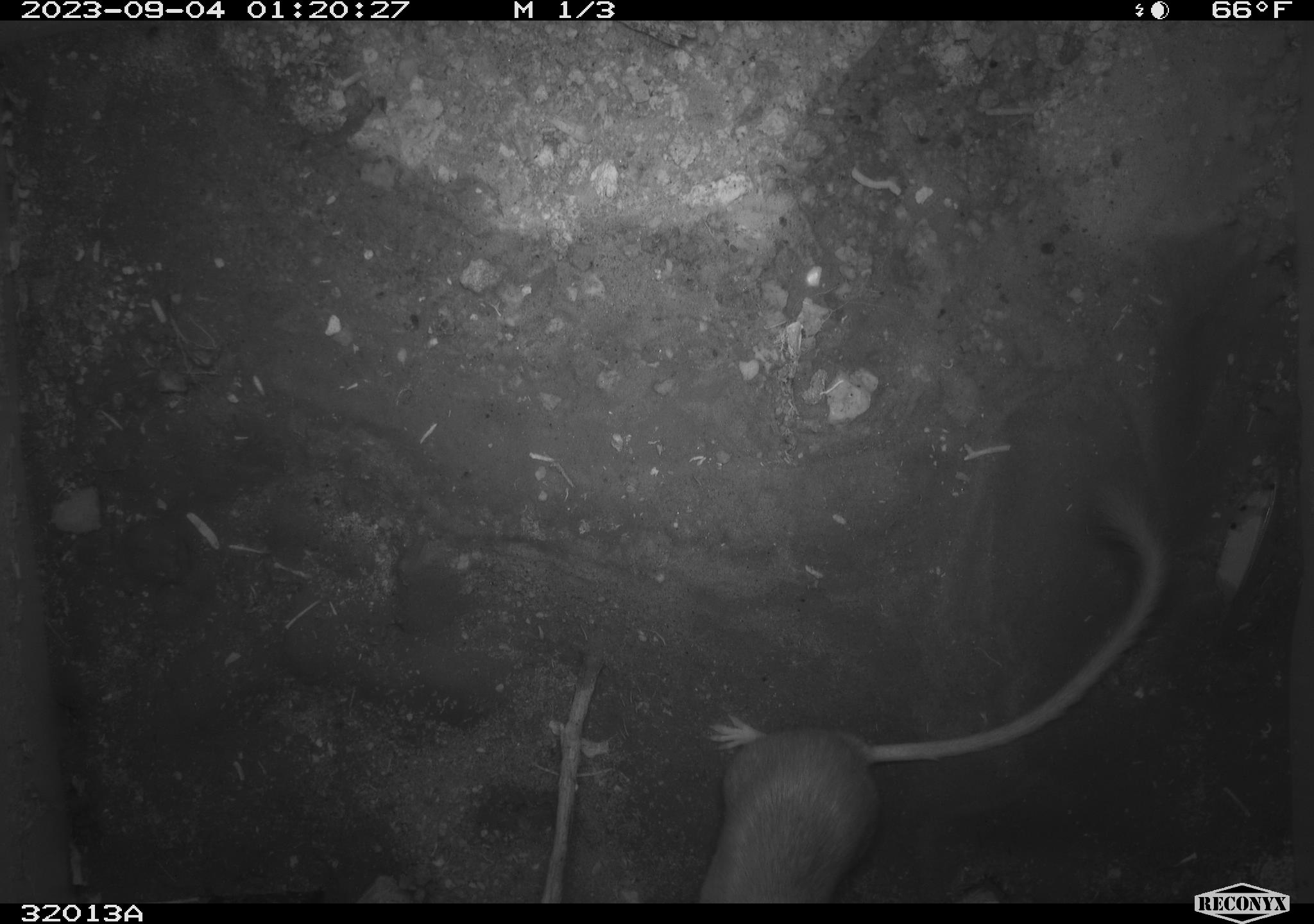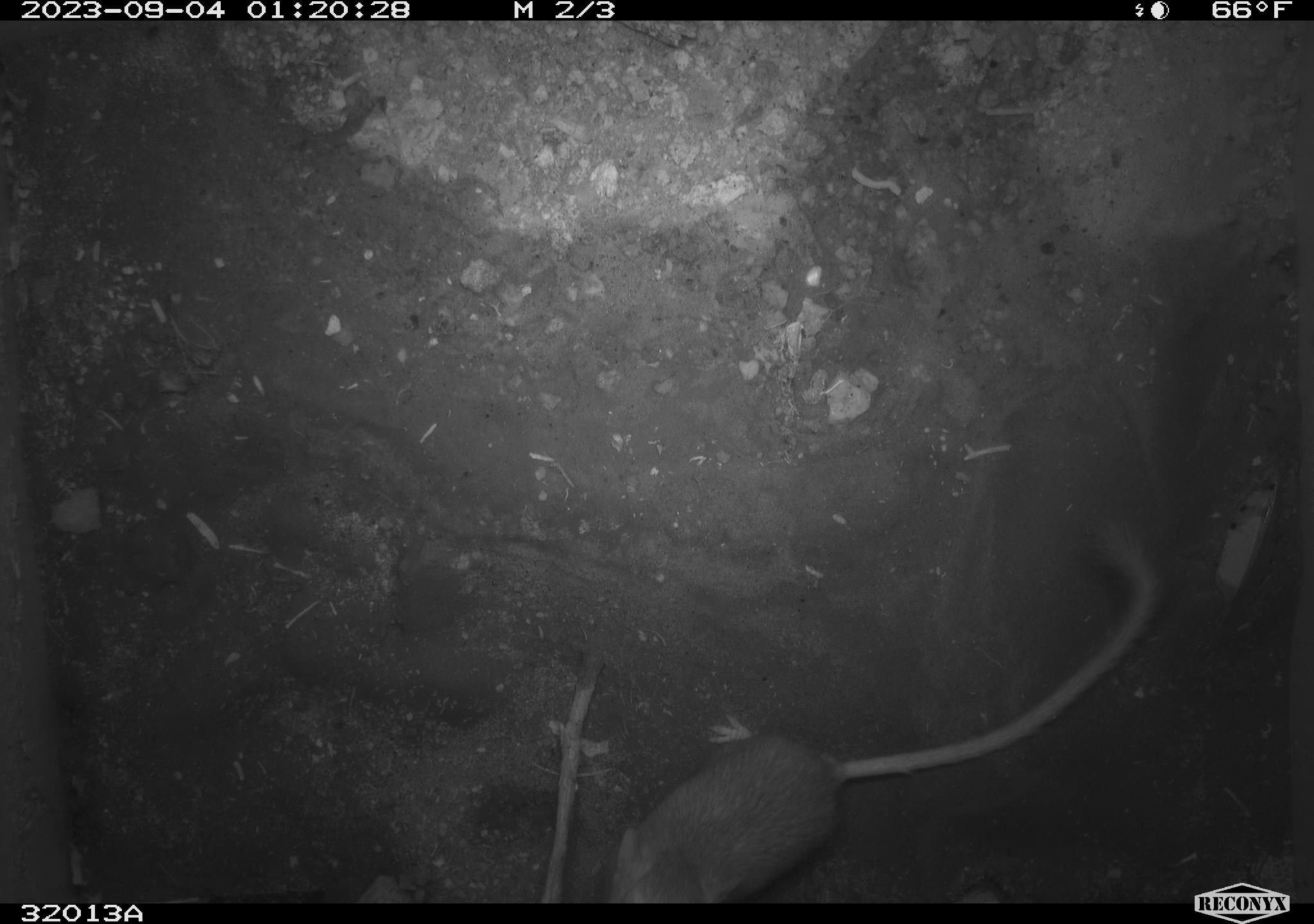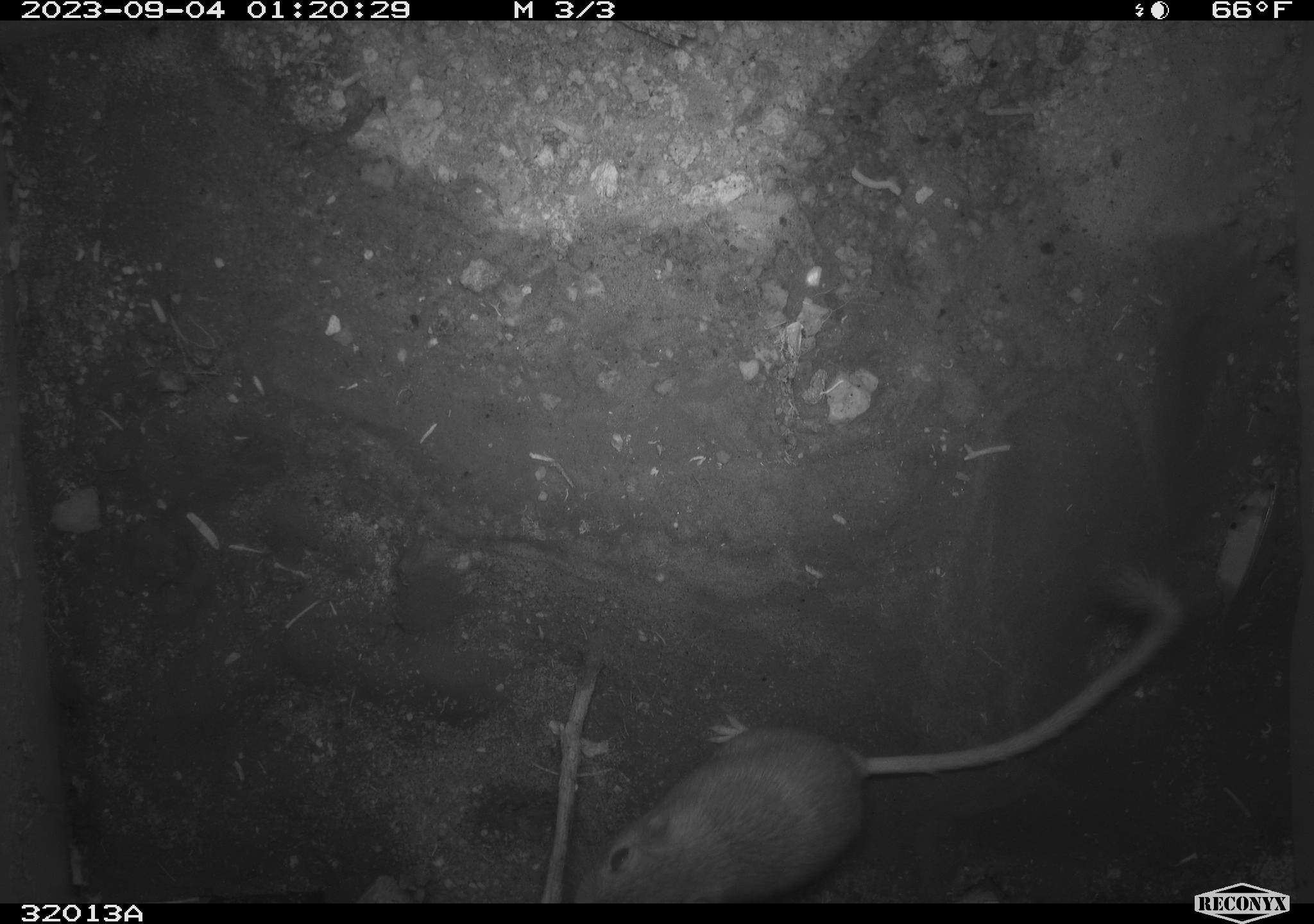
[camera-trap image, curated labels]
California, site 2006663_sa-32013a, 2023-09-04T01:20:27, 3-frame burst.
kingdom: Animalia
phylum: Chordata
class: Mammalia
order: Rodentia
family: Heteromyidae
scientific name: Heteromyidae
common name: kangaroo rats and pocket mice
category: heteromyidae family